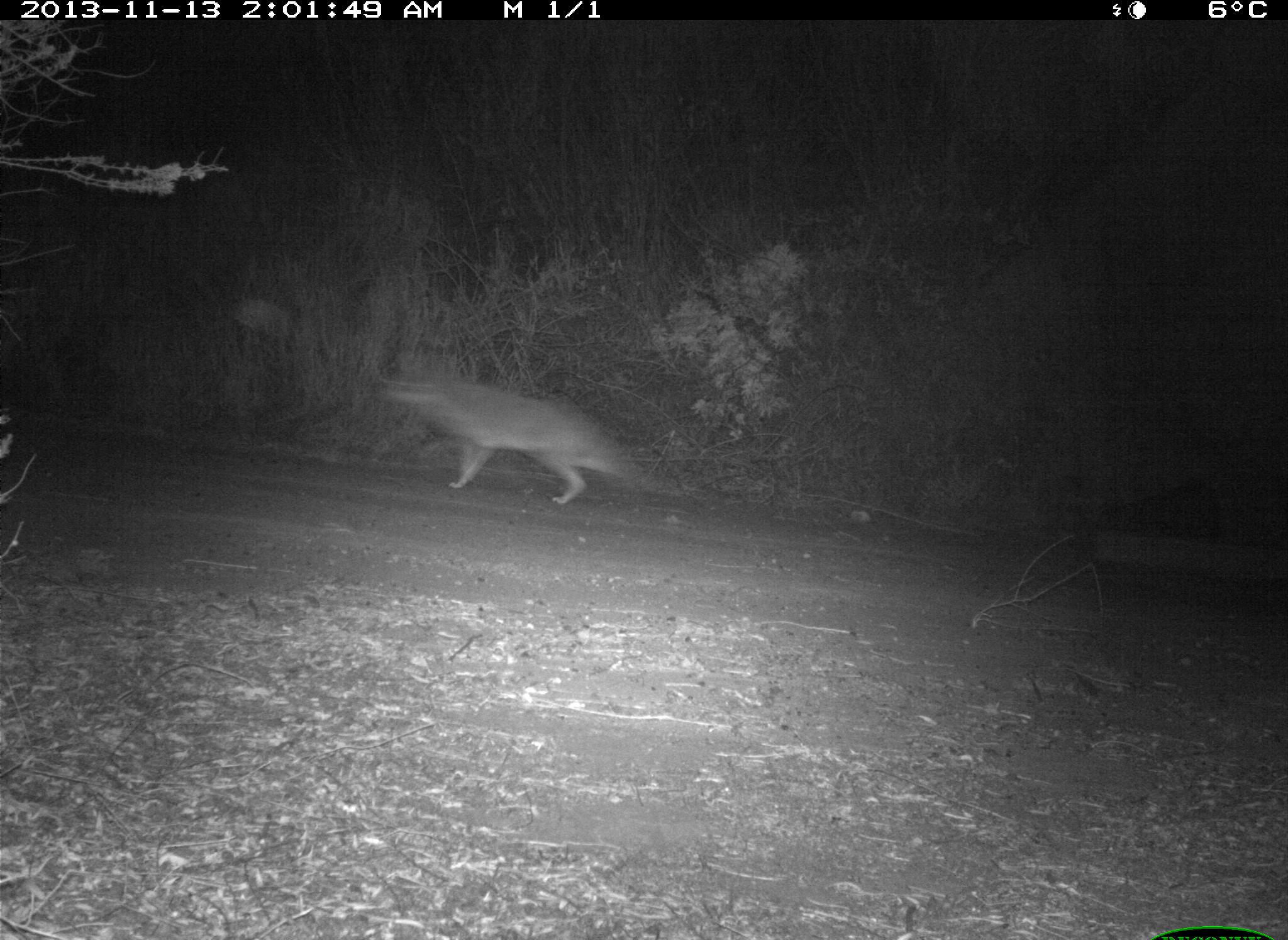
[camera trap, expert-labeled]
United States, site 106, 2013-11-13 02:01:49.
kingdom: Animalia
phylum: Chordata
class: Mammalia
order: Carnivora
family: Canidae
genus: Canis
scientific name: Canis latrans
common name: coyote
Coyote (Canis latrans).